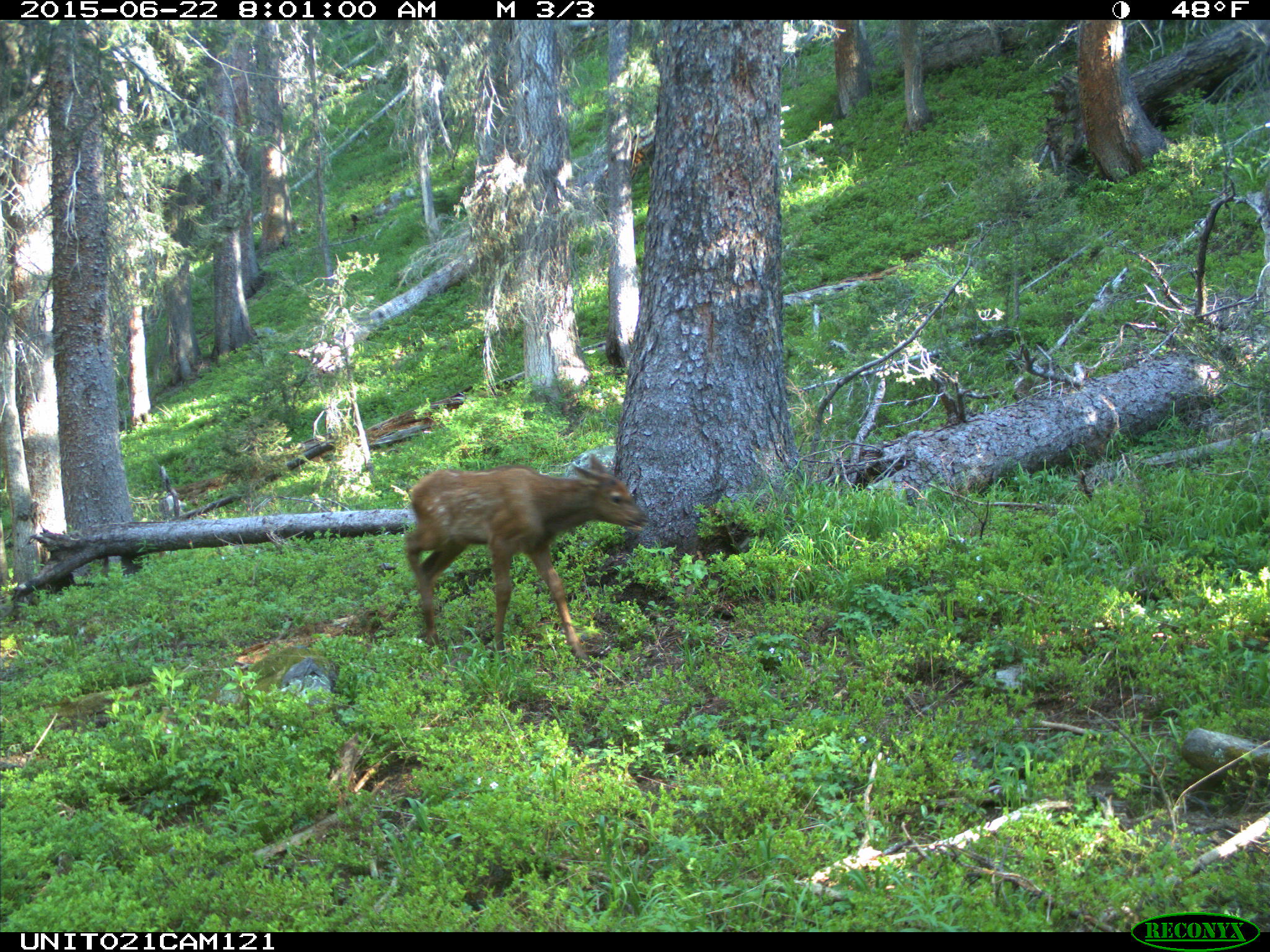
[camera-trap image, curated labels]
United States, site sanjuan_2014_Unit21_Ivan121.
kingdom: Animalia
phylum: Chordata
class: Mammalia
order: Artiodactyla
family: Cervidae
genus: Cervus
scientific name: Cervus elaphus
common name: red deer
Cervus elaphus (red deer).